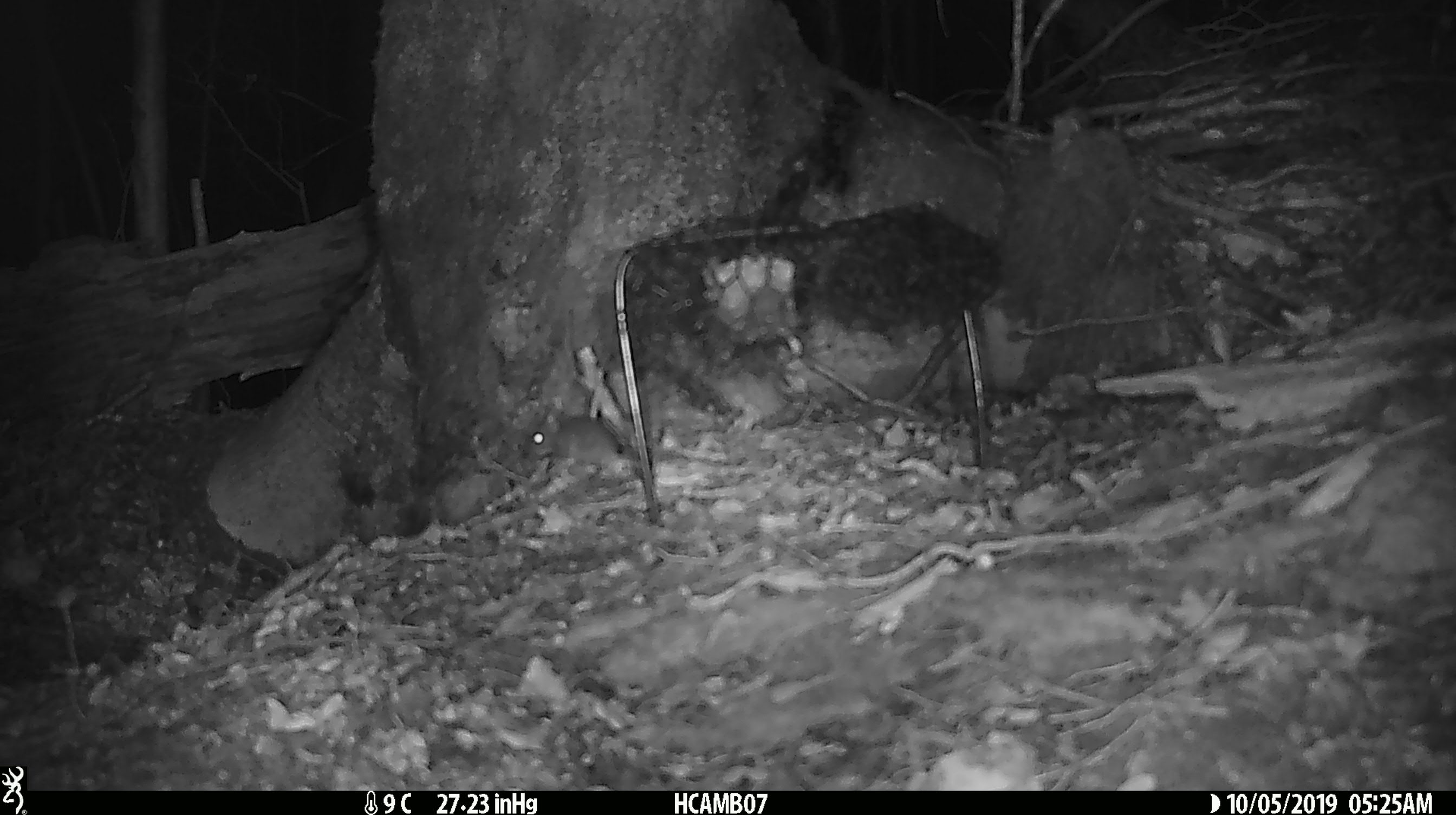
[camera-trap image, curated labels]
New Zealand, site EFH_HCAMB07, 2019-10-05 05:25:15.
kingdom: Animalia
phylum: Chordata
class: Mammalia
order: Rodentia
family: Muridae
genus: Mus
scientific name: Mus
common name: mouse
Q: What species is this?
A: Mouse (Mus).